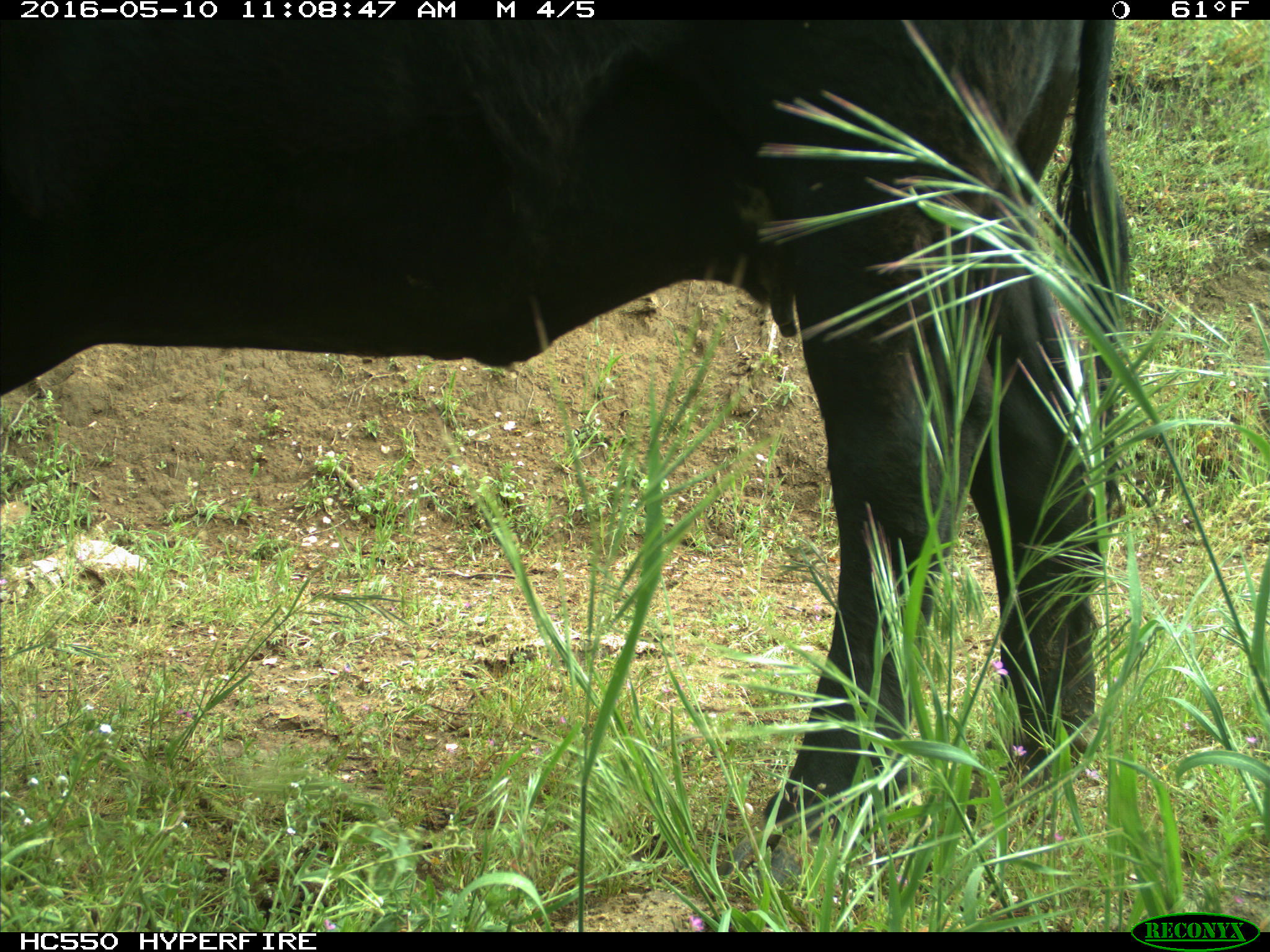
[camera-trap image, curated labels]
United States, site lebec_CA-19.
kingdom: Animalia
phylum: Chordata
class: Mammalia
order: Artiodactyla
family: Bovidae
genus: Bos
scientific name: Bos taurus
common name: domestic cow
Bos taurus (domestic cow).